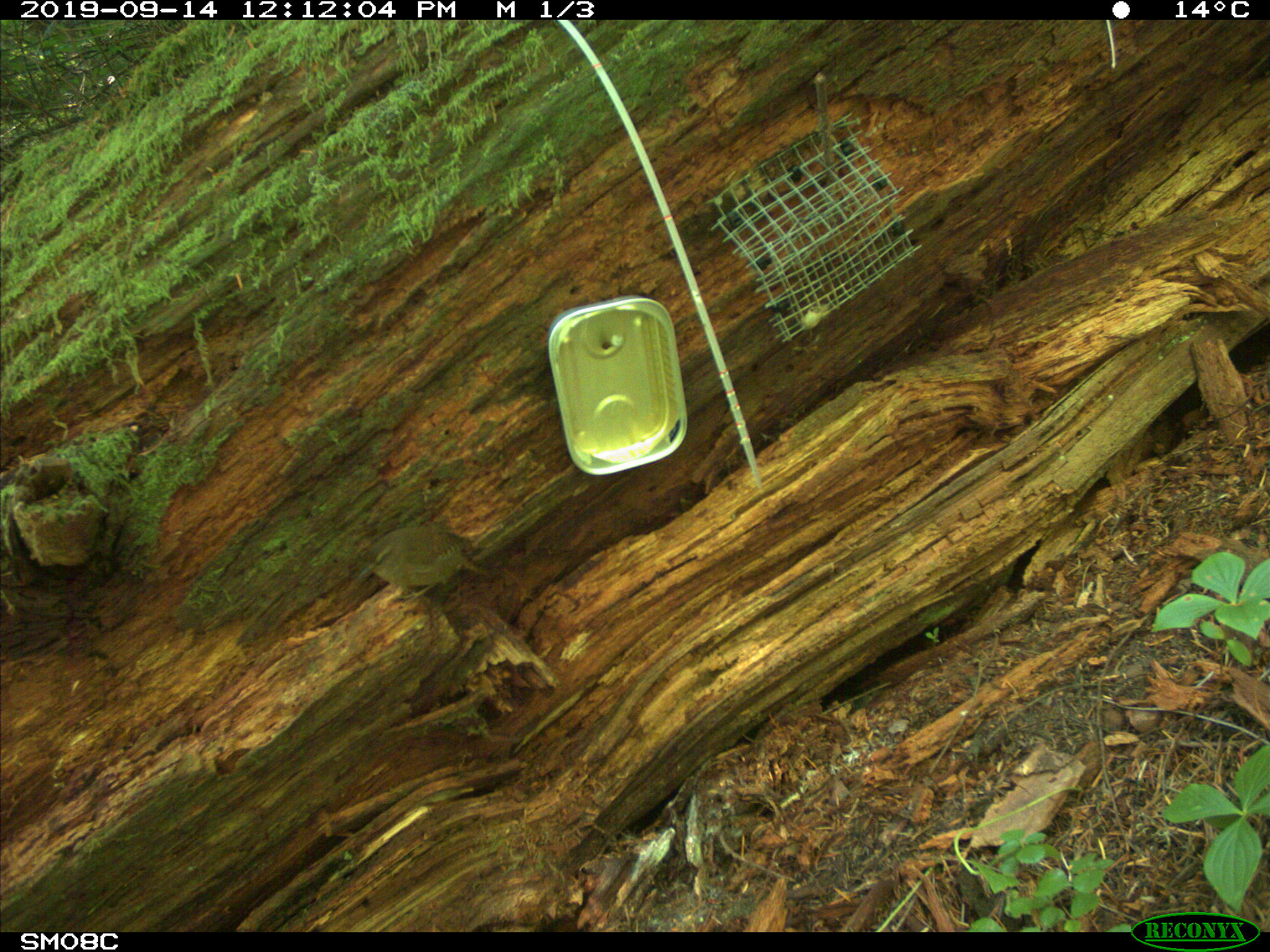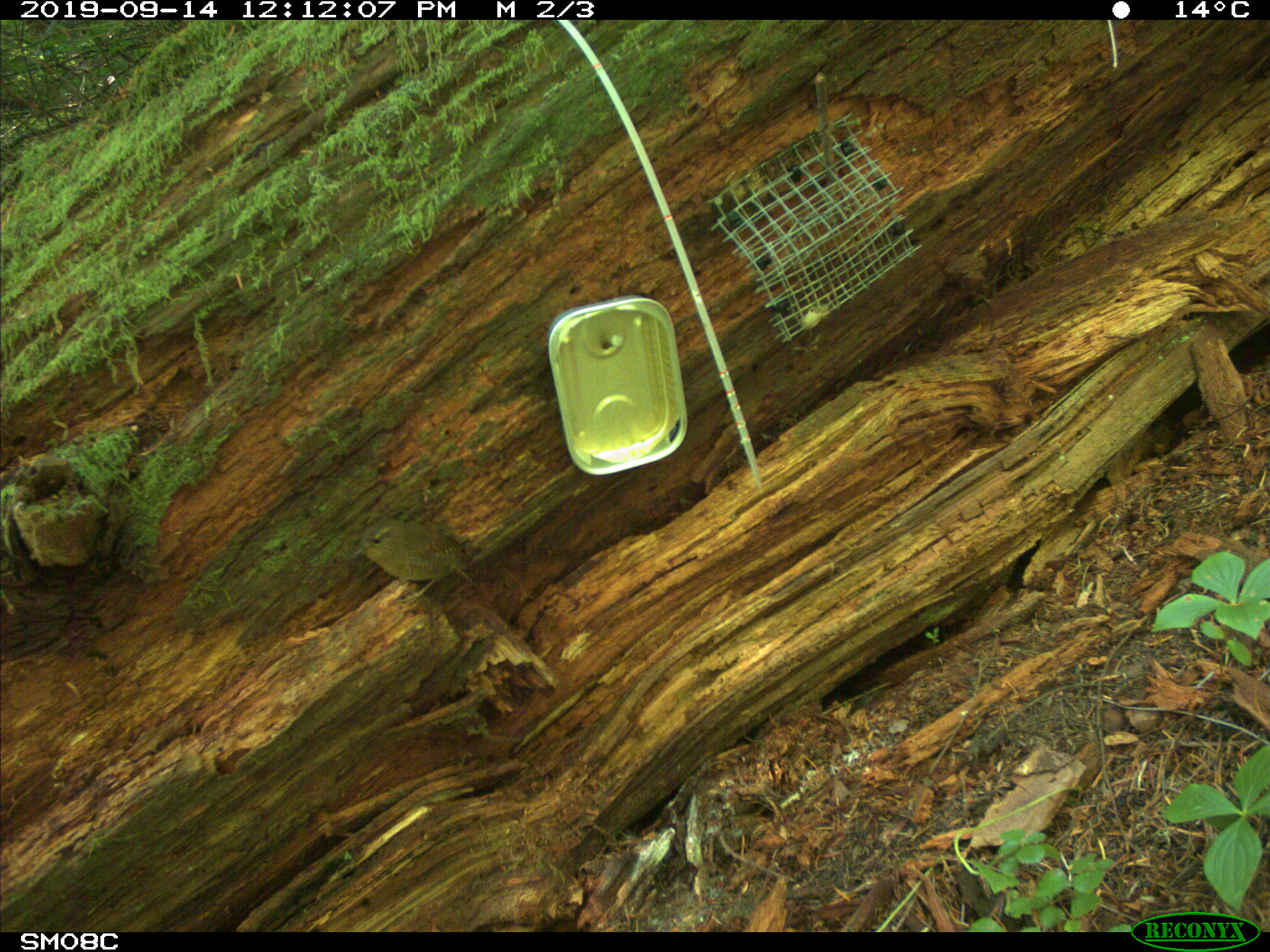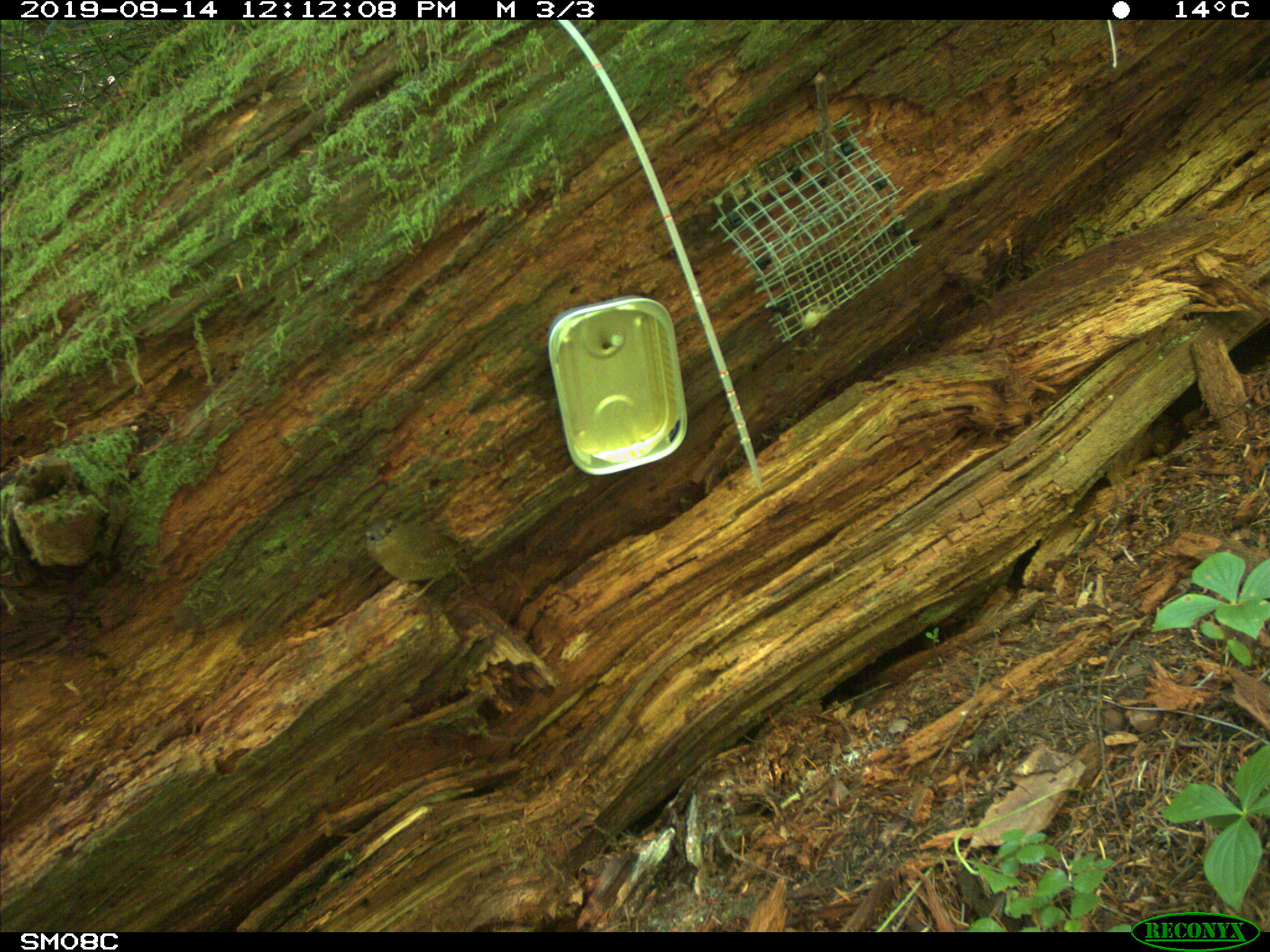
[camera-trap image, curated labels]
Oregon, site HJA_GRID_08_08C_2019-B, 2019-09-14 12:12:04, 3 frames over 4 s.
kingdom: Animalia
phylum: Chordata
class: Aves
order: Passeriformes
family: Troglodytidae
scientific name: Troglodytidae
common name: wrens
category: troglodytidae family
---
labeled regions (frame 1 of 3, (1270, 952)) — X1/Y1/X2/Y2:
troglodytidae family: 334/524/497/610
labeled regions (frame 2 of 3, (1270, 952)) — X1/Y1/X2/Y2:
troglodytidae family: 346/501/487/605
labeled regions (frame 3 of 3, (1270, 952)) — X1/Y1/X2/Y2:
troglodytidae family: 344/512/501/611